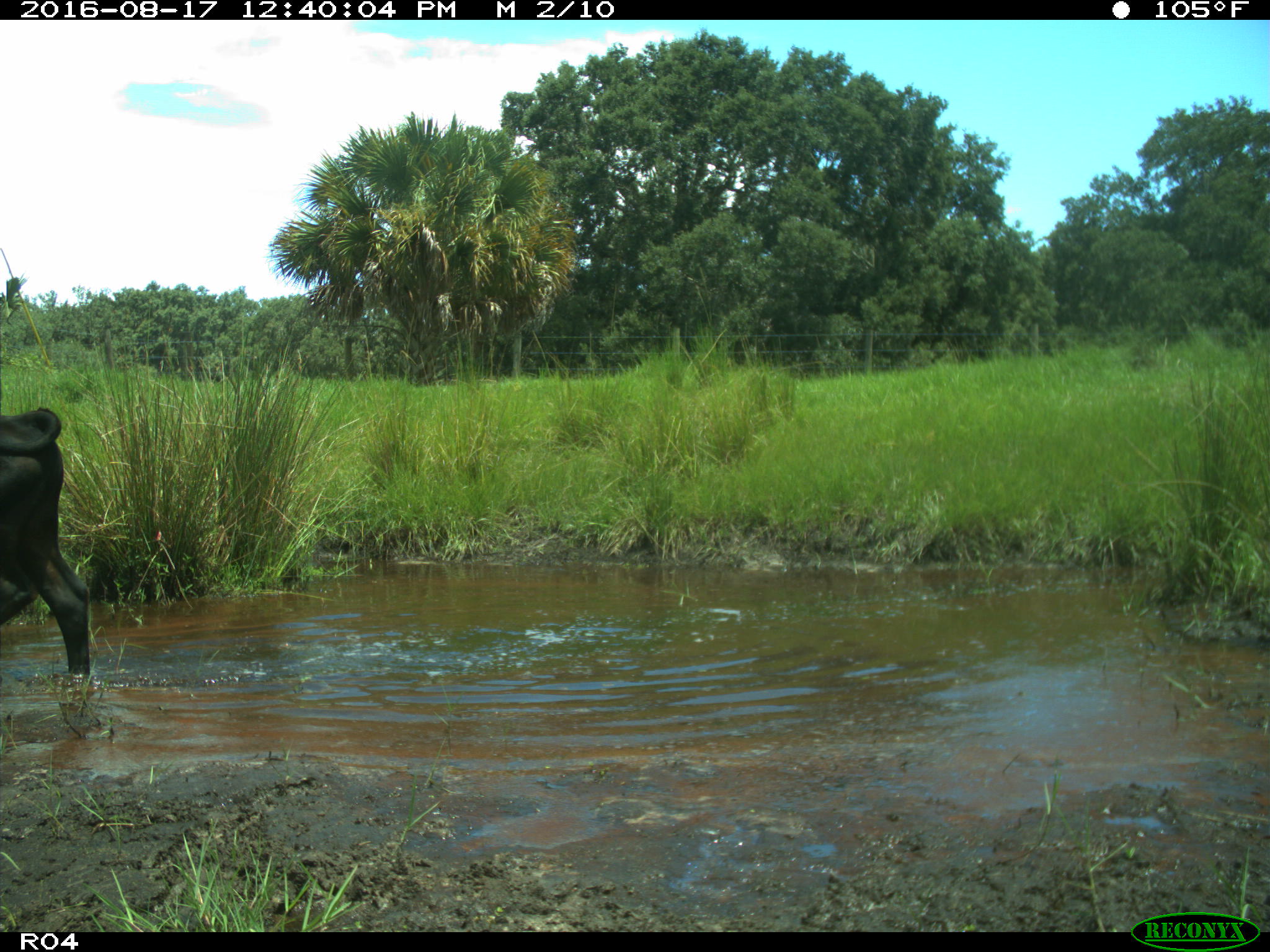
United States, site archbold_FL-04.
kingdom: Animalia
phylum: Chordata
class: Mammalia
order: Artiodactyla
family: Bovidae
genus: Bos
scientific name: Bos taurus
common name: domestic cow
Bos taurus (domestic cow).